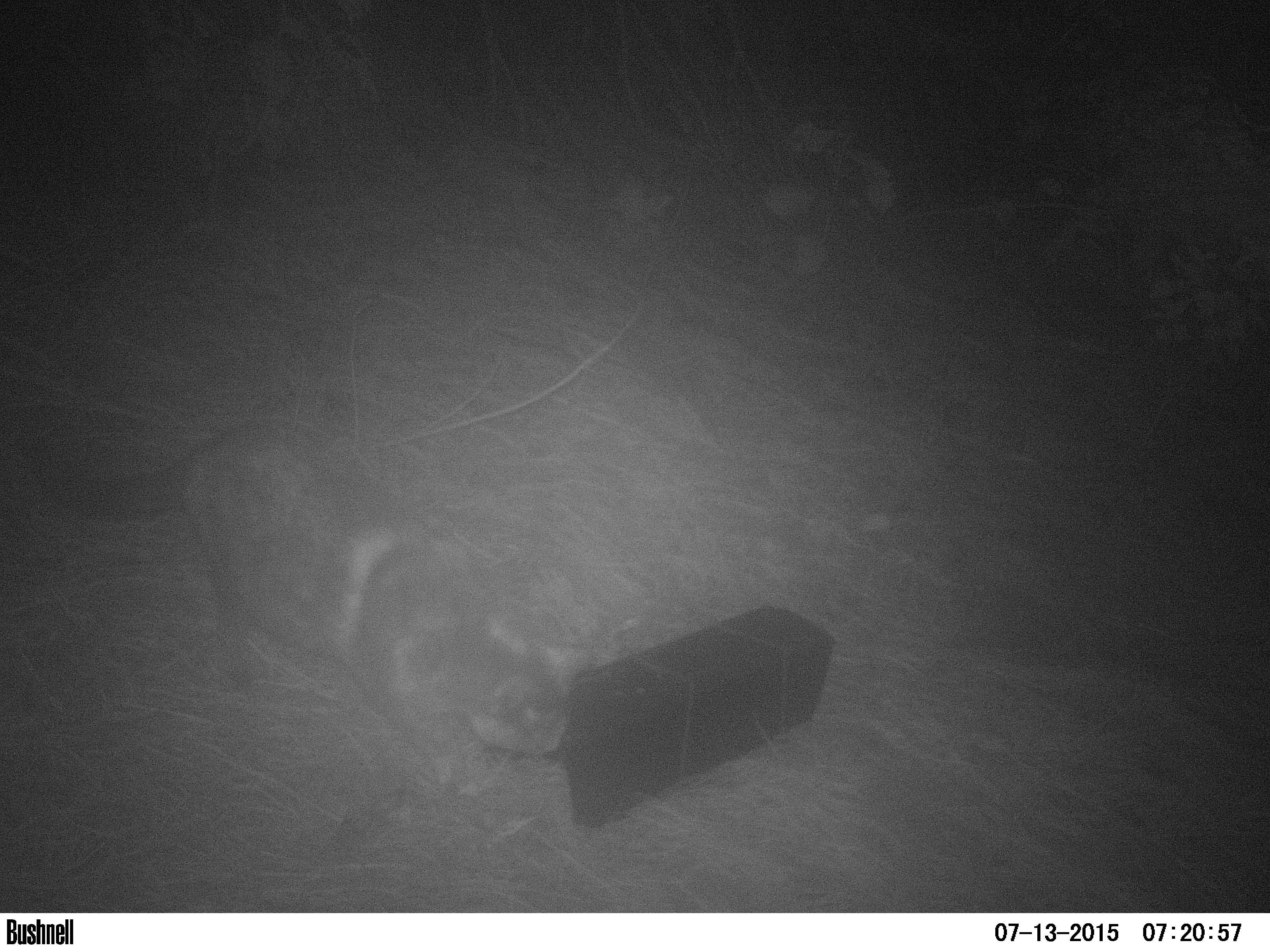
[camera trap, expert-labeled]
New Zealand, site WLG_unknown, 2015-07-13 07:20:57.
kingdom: Animalia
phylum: Chordata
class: Mammalia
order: Carnivora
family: Felidae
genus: Felis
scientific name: Felis catus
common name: domestic cat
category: cat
Cat (domestic cat) (Felis catus).